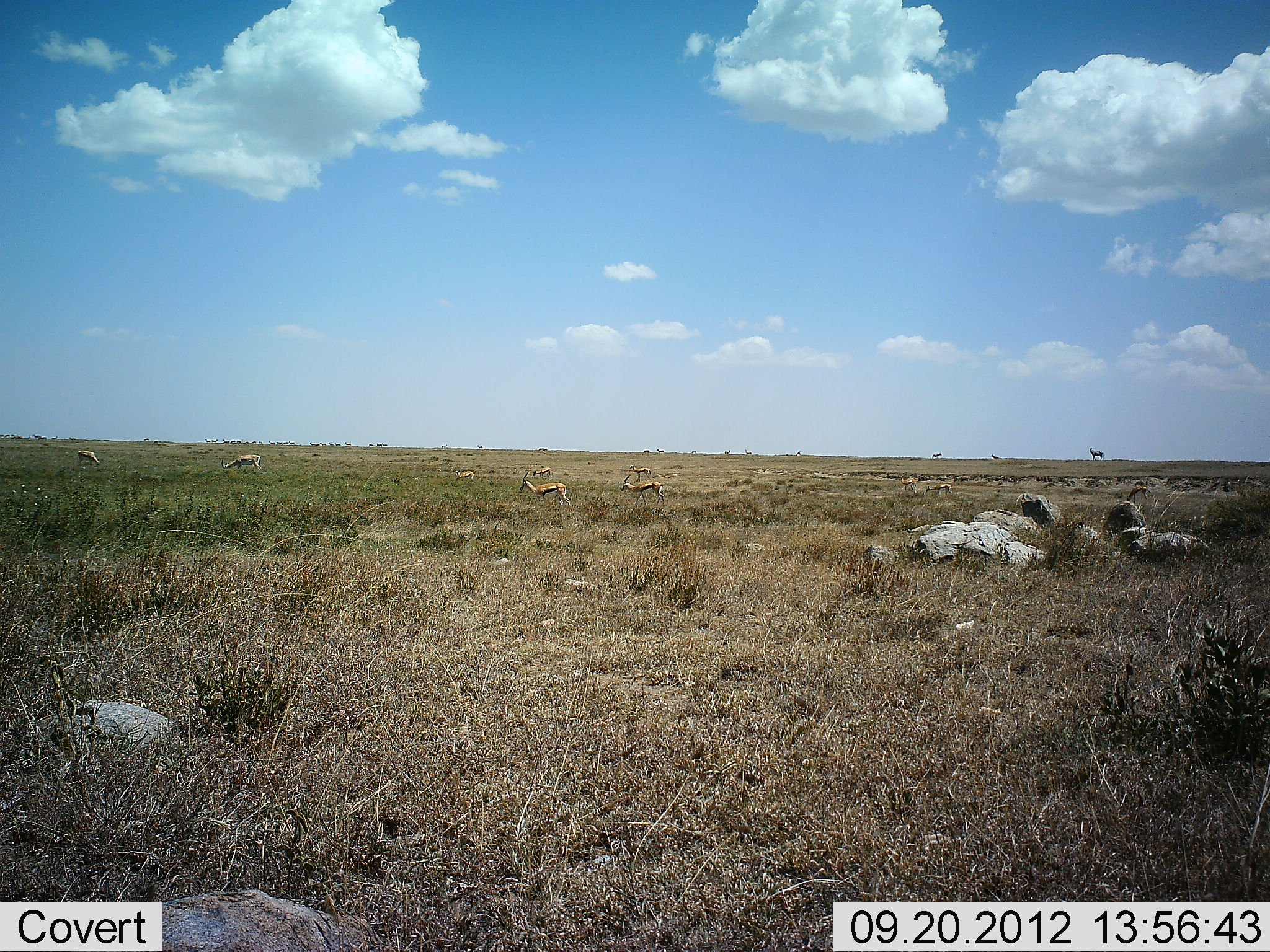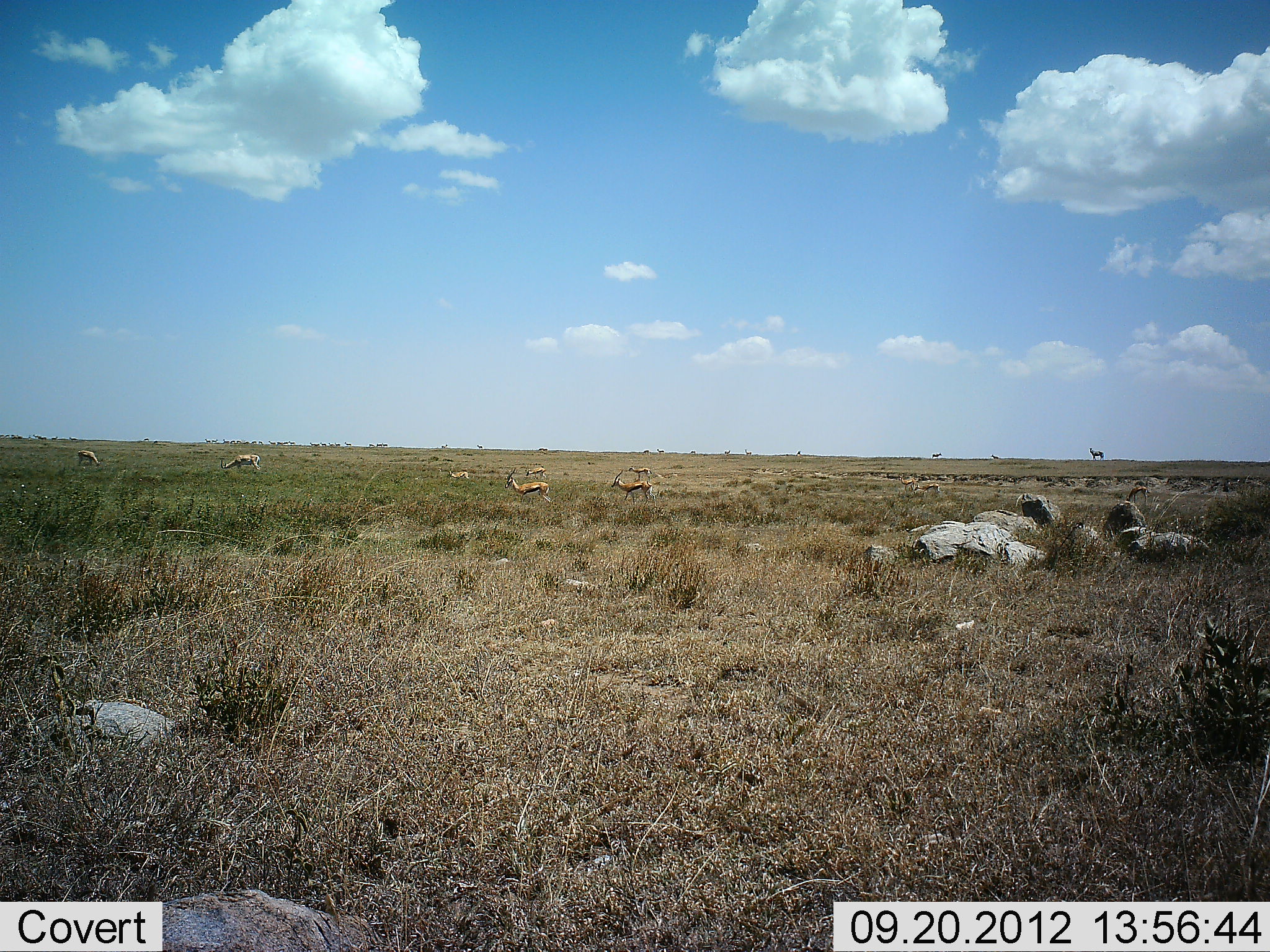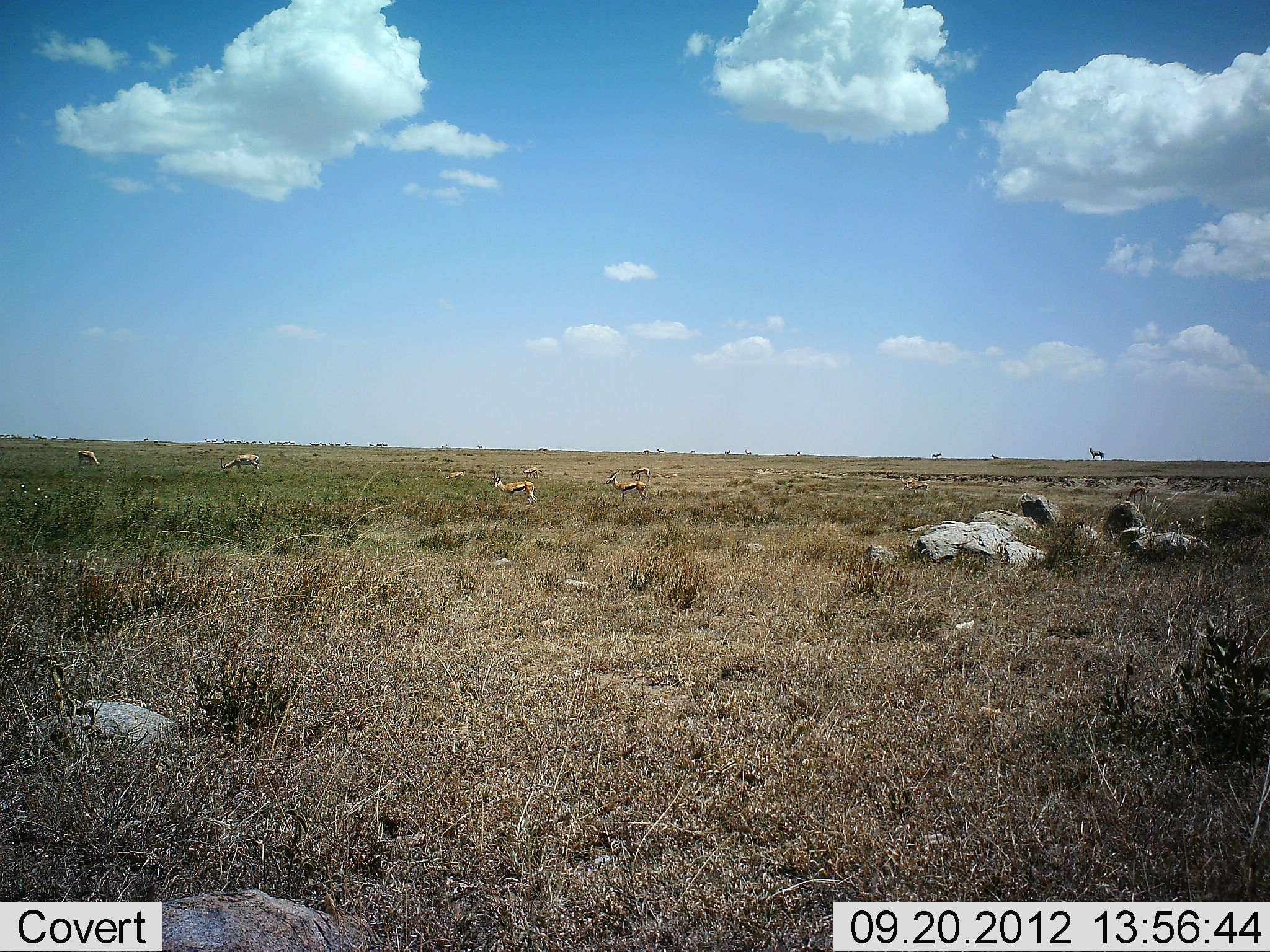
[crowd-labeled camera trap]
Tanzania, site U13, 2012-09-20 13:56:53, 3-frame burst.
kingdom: Animalia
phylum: Chordata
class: Mammalia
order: Artiodactyla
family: Bovidae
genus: Eudorcas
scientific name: Eudorcas thomsonii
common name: thomson's gazelle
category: gazellethomsons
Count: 8.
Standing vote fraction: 43%.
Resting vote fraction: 0%.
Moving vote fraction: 79%.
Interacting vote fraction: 0%.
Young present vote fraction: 0%.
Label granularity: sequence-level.